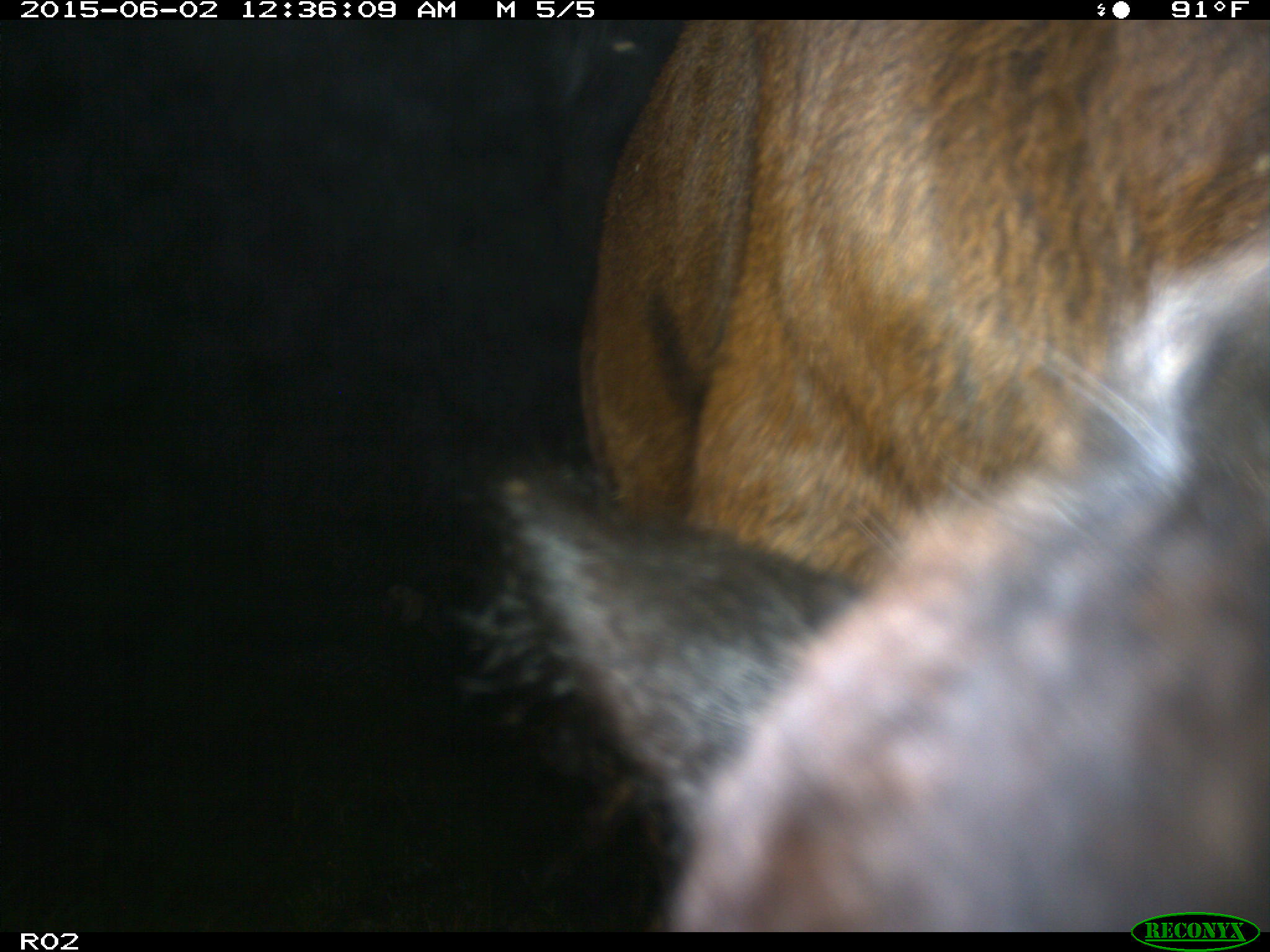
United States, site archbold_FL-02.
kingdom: Animalia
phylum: Chordata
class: Mammalia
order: Artiodactyla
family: Bovidae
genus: Bos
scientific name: Bos taurus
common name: domestic cow